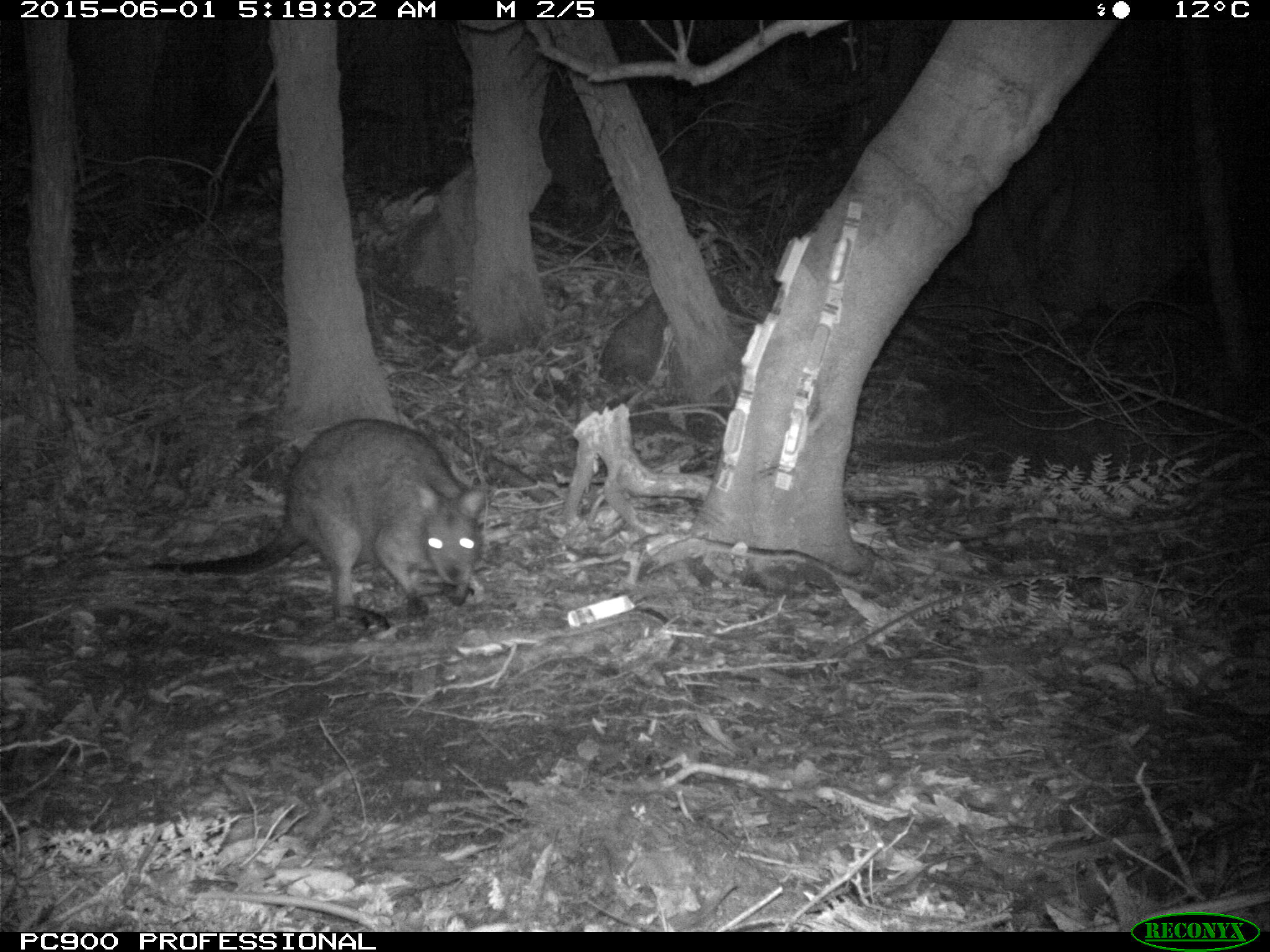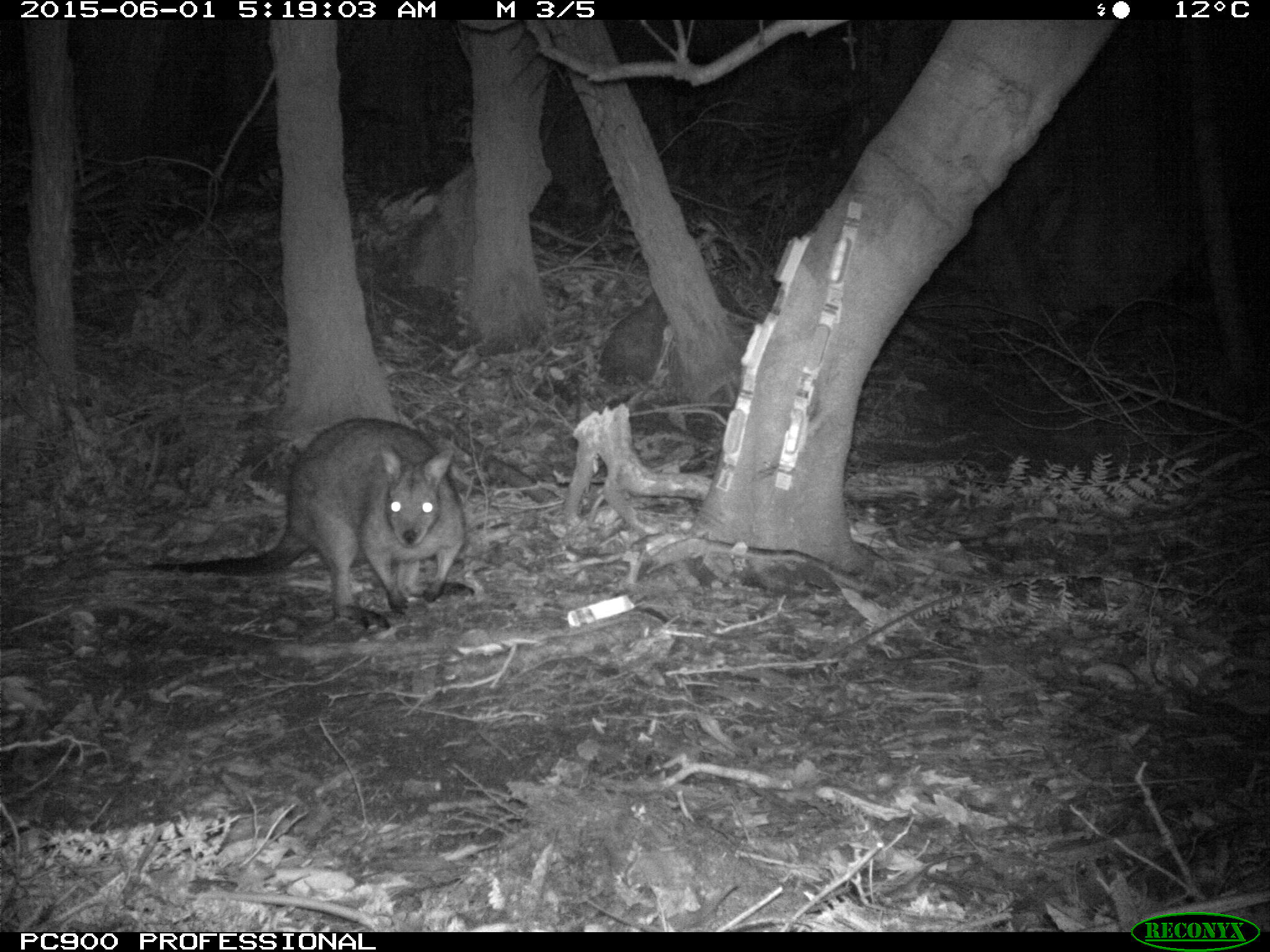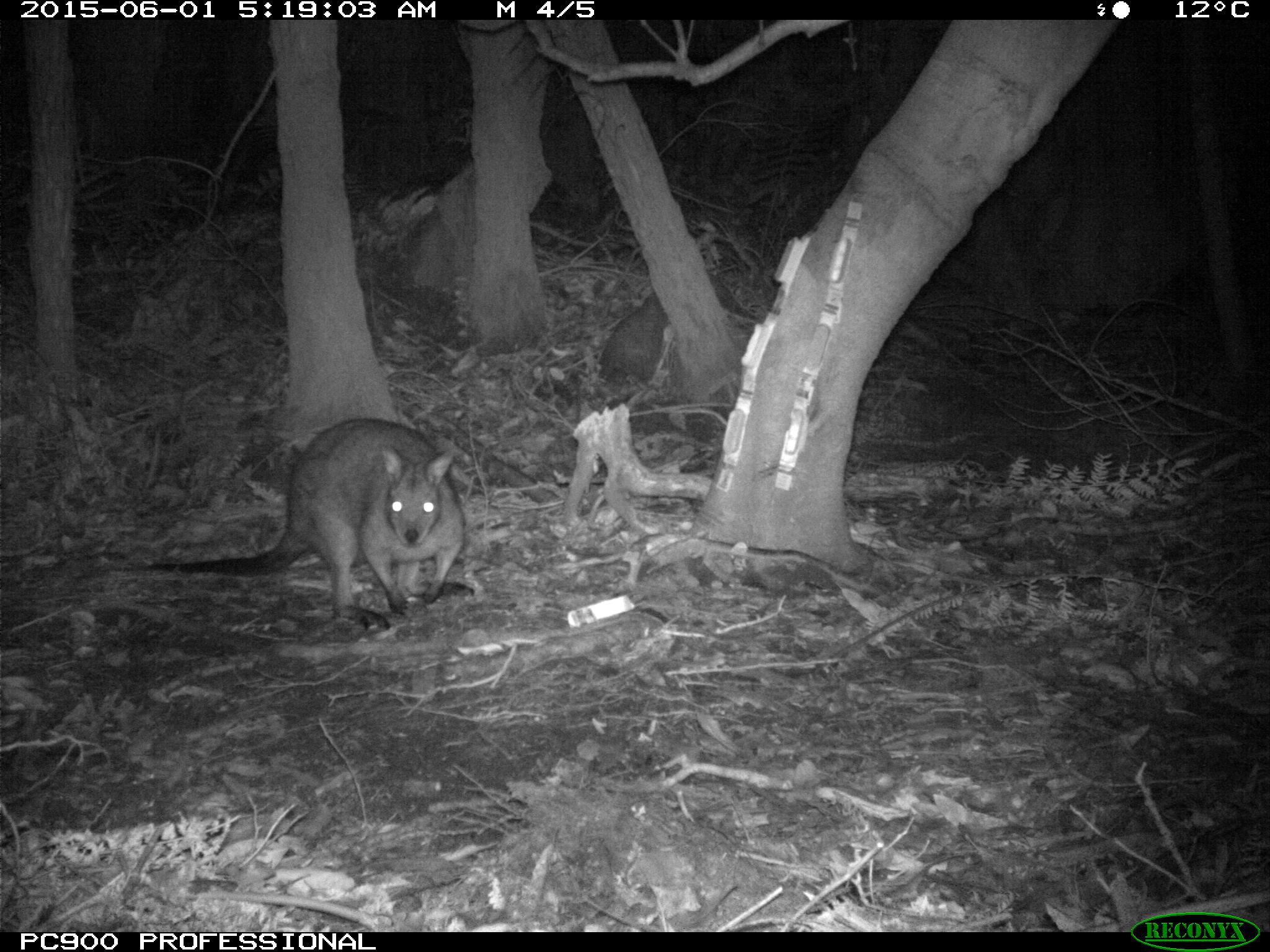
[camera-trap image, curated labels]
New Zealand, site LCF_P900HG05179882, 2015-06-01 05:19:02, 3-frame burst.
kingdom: Animalia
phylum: Chordata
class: Mammalia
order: Diprotodontia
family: Macropodidae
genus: Notamacropus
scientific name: Notamacropus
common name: wallaby